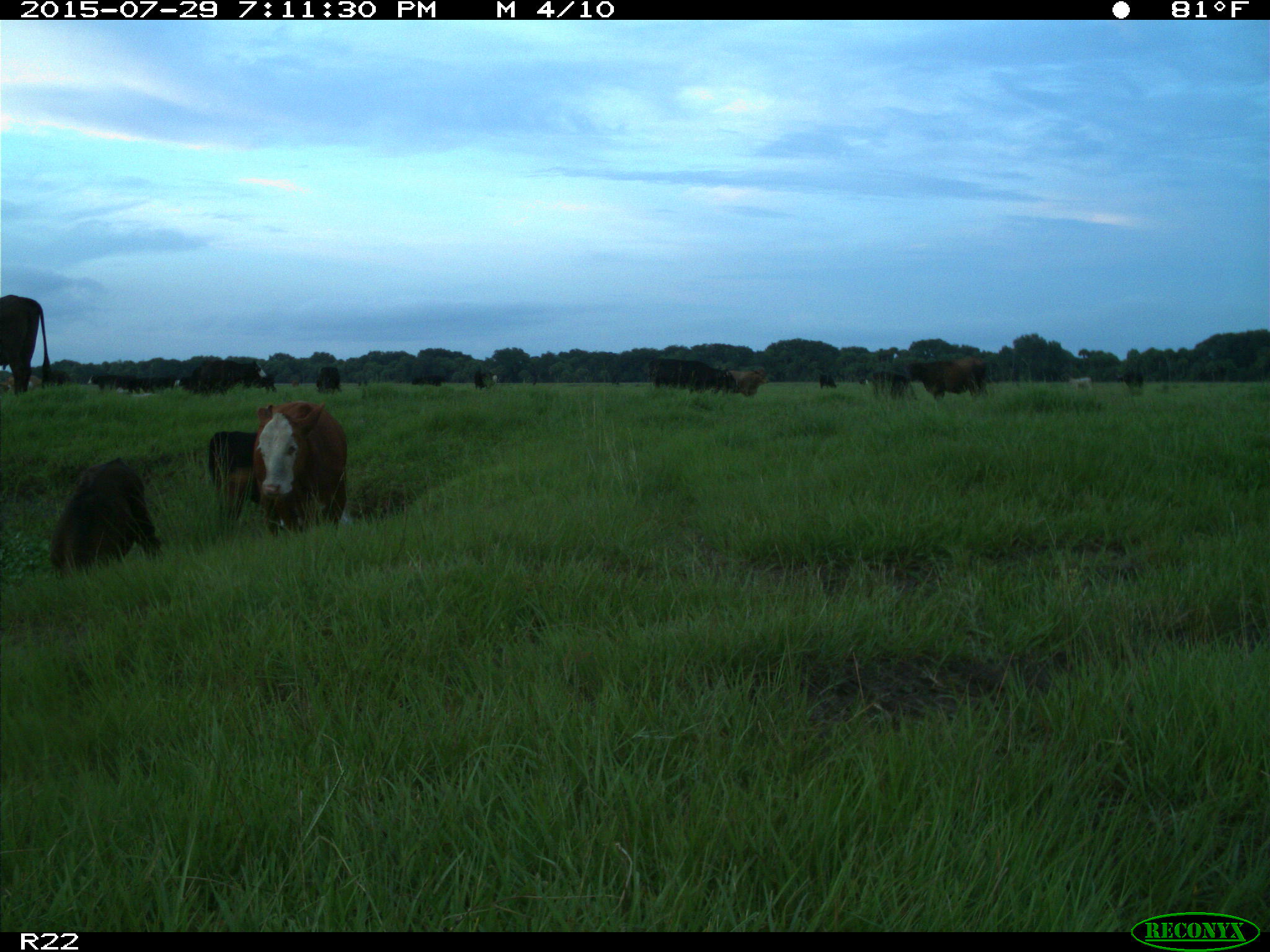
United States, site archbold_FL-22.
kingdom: Animalia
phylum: Chordata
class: Mammalia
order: Artiodactyla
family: Bovidae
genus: Bos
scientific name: Bos taurus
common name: domestic cow